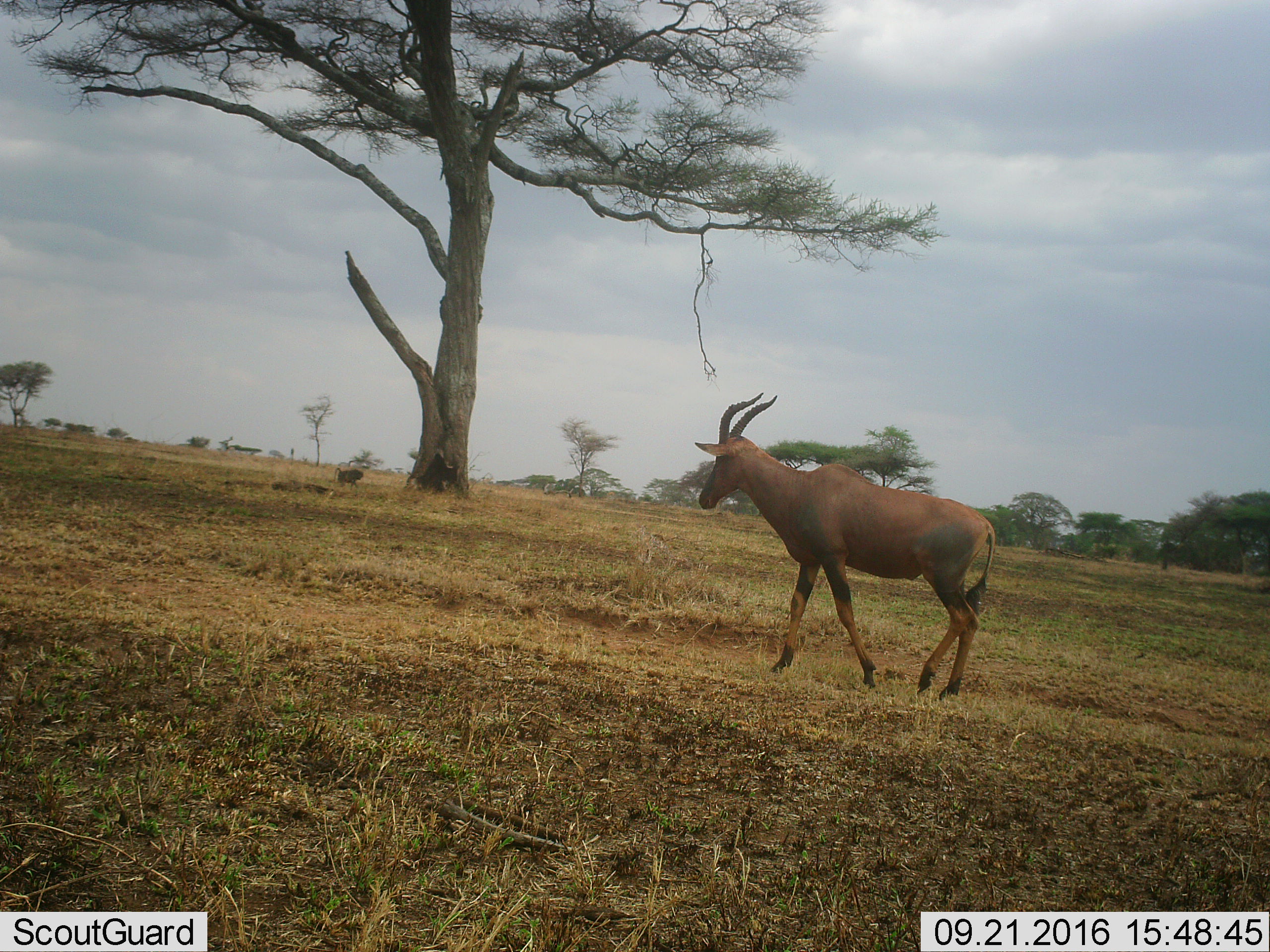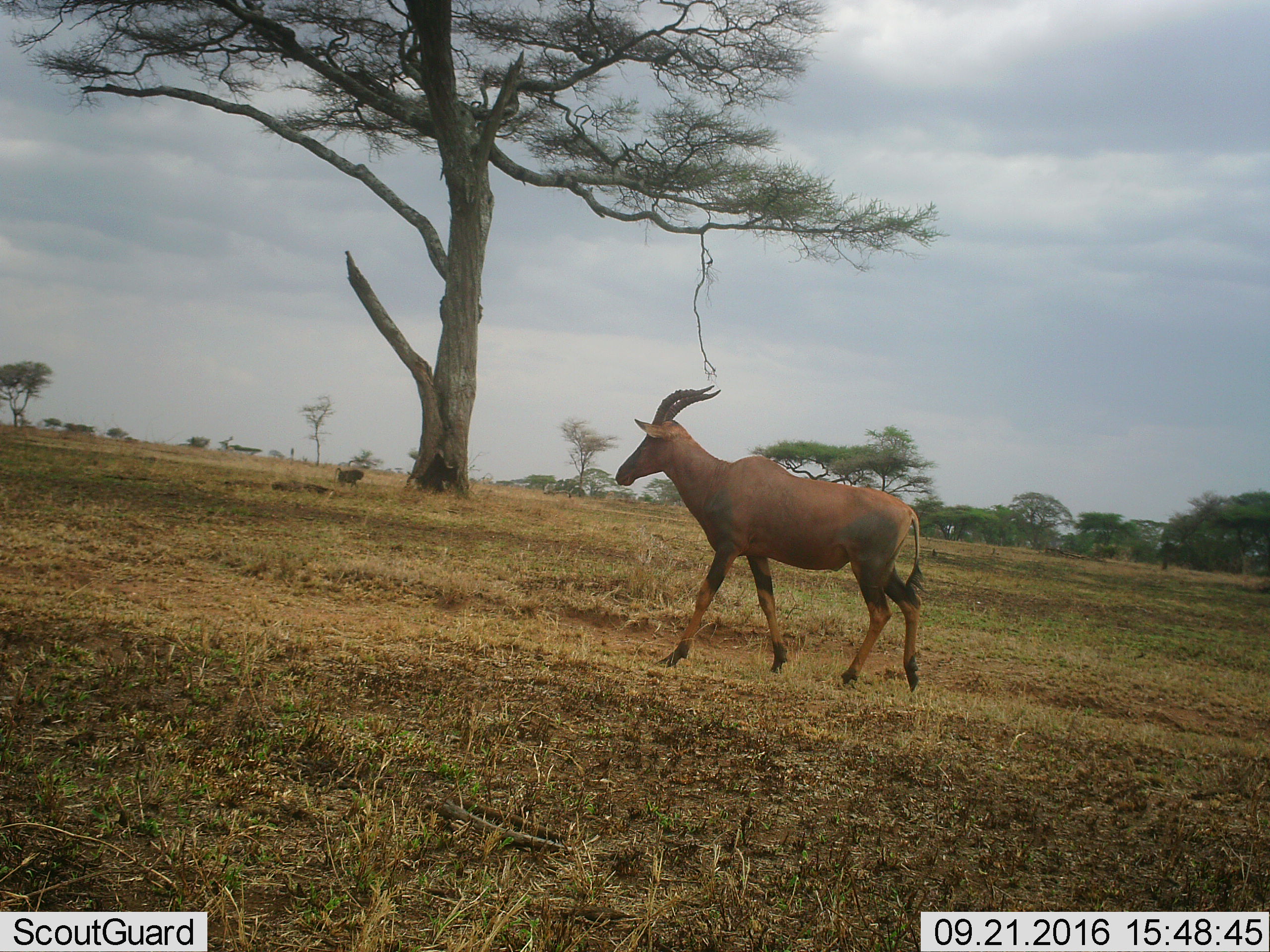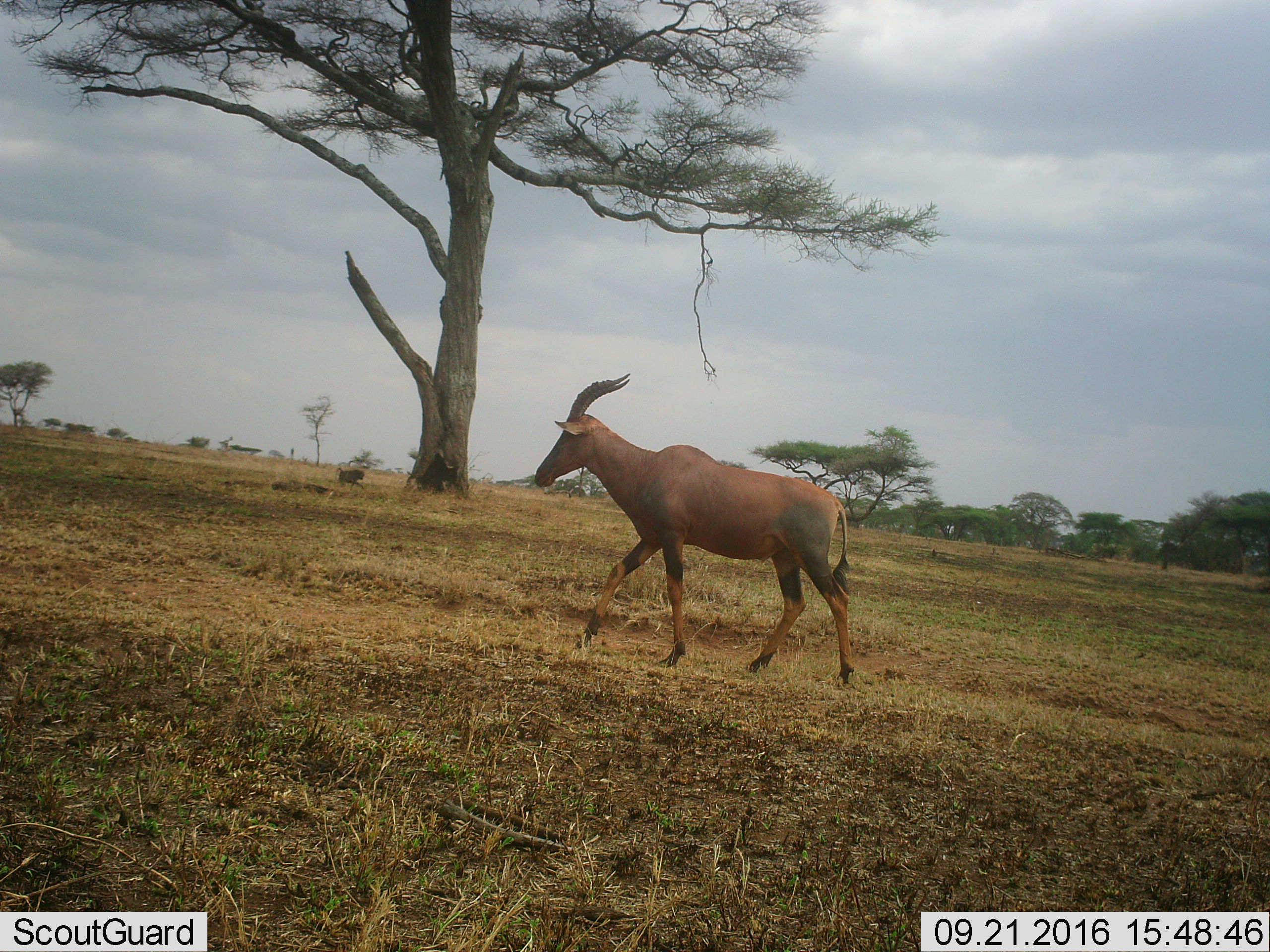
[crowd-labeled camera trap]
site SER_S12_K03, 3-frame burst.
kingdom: Animalia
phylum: Chordata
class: Mammalia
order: Artiodactyla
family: Bovidae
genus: Damaliscus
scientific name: Damaliscus lunatus jimela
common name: topi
Topi (Damaliscus lunatus jimela), count 1. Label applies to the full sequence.